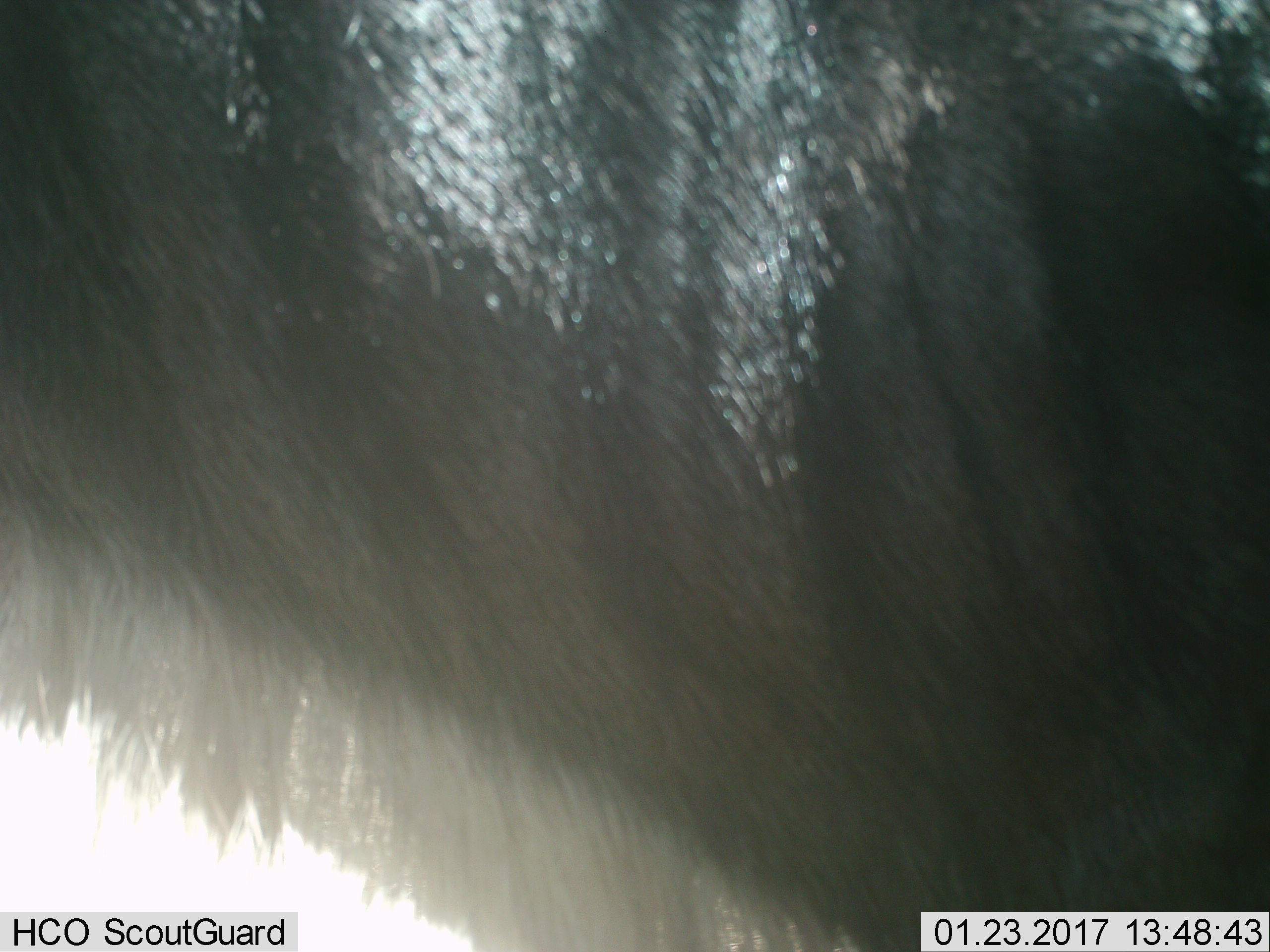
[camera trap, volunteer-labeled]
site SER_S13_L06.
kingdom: Animalia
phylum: Chordata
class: Mammalia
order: Artiodactyla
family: Bovidae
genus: Connochaetes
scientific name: Connochaetes taurinus taurinus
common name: blue wildebeest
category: wildebeestblue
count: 1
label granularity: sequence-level